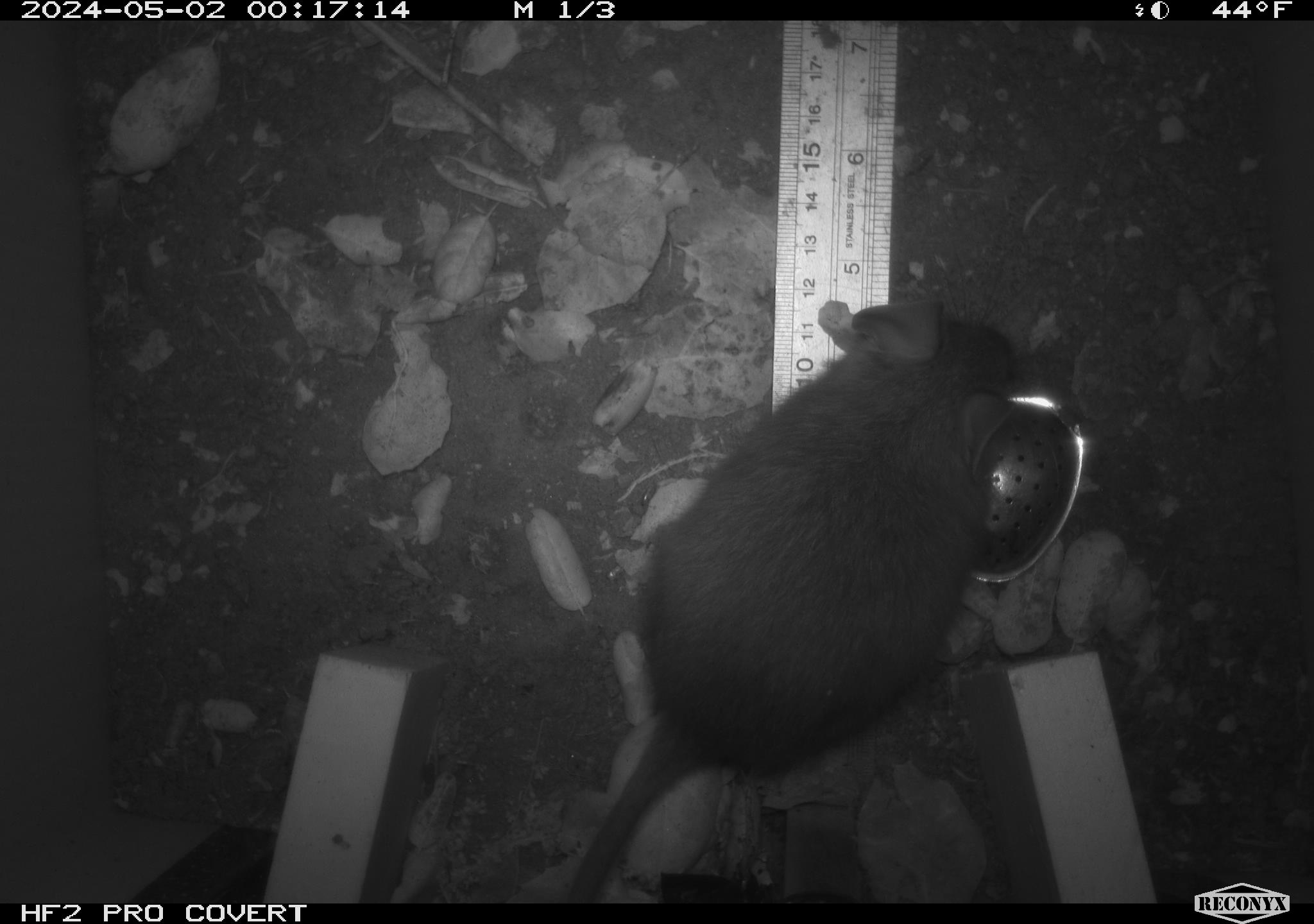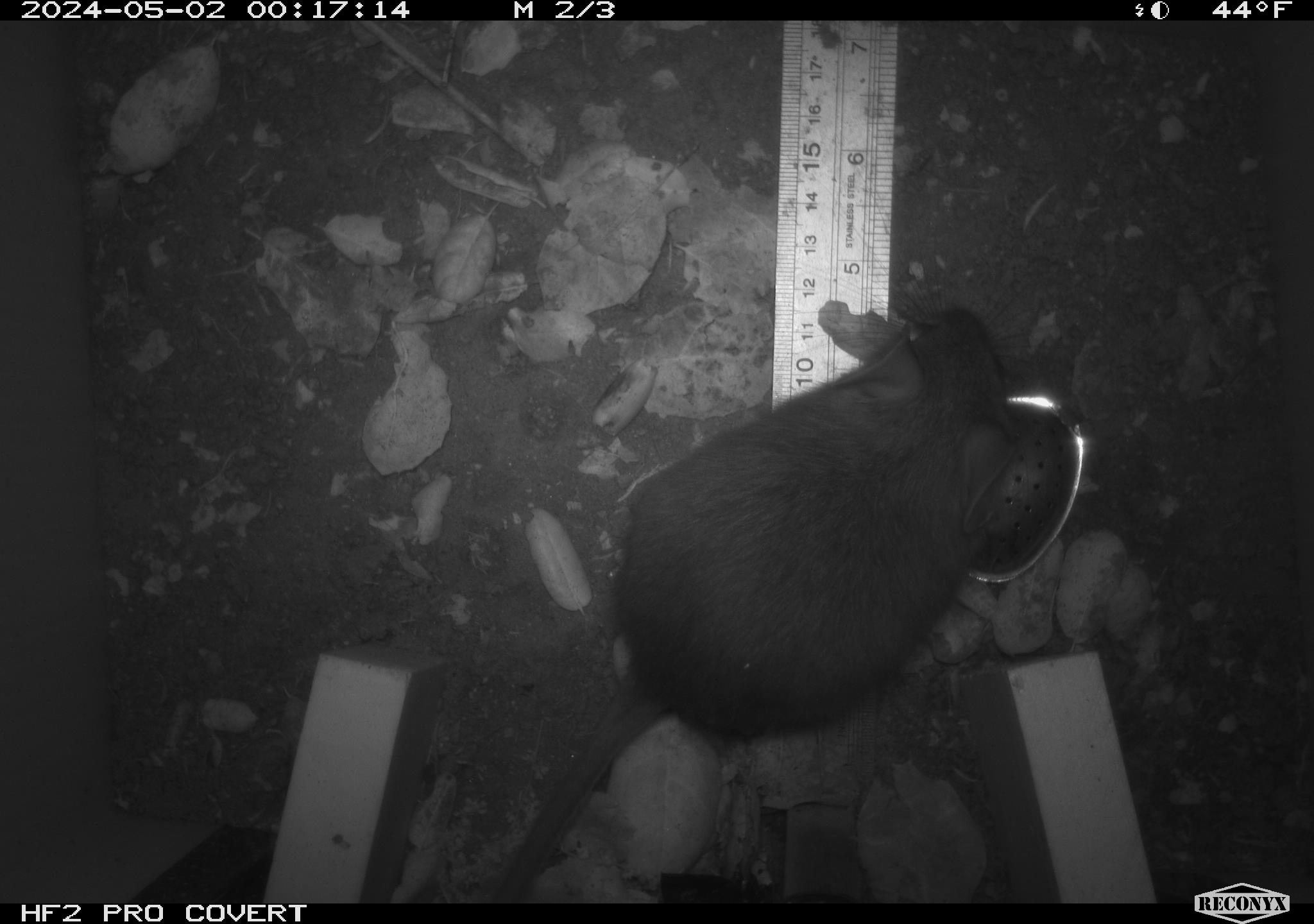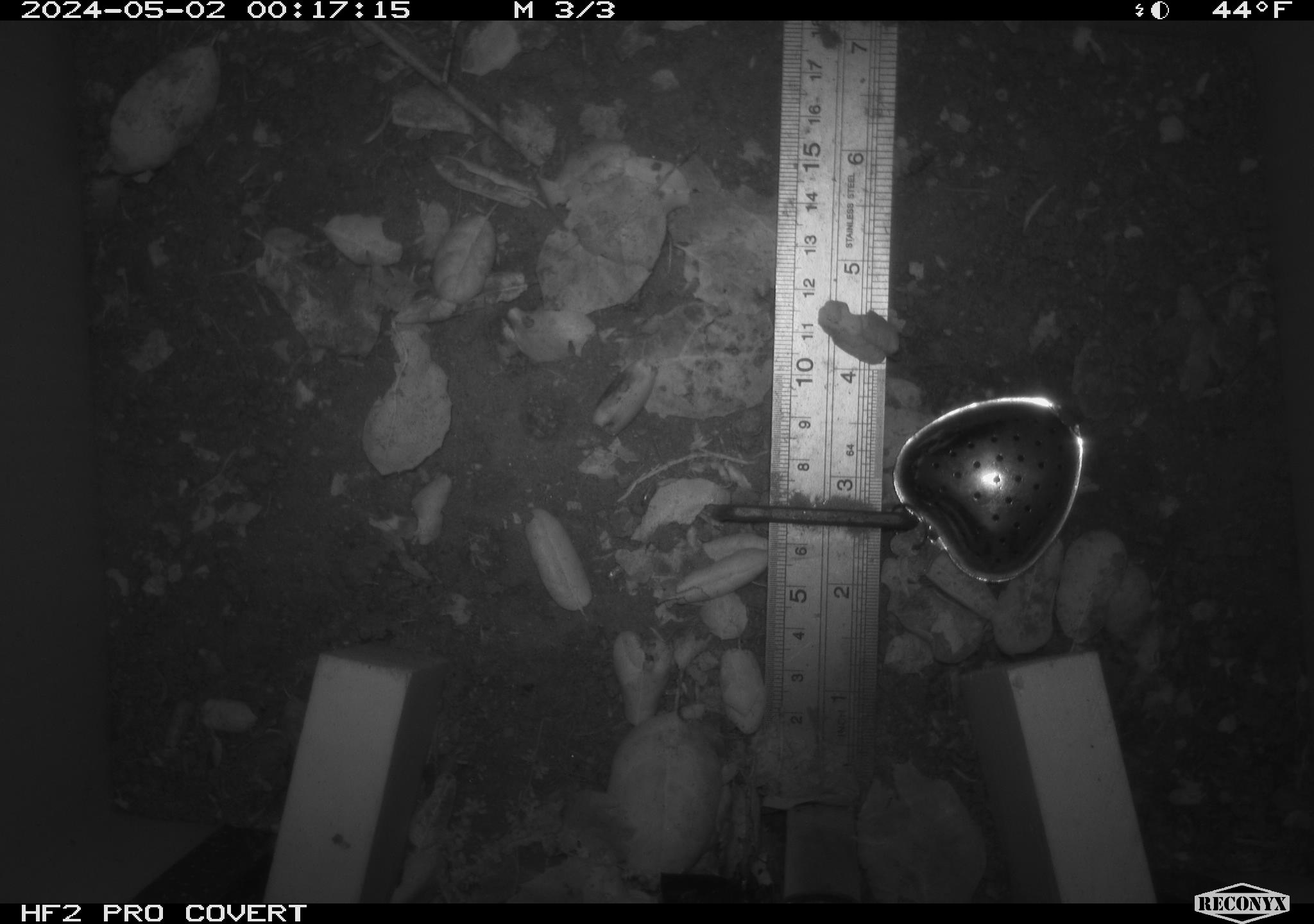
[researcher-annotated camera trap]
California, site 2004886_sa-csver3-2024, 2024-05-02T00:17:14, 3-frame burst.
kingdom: Animalia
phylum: Chordata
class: Mammalia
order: Rodentia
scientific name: Rodentia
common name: rodent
Rodent (Rodentia).